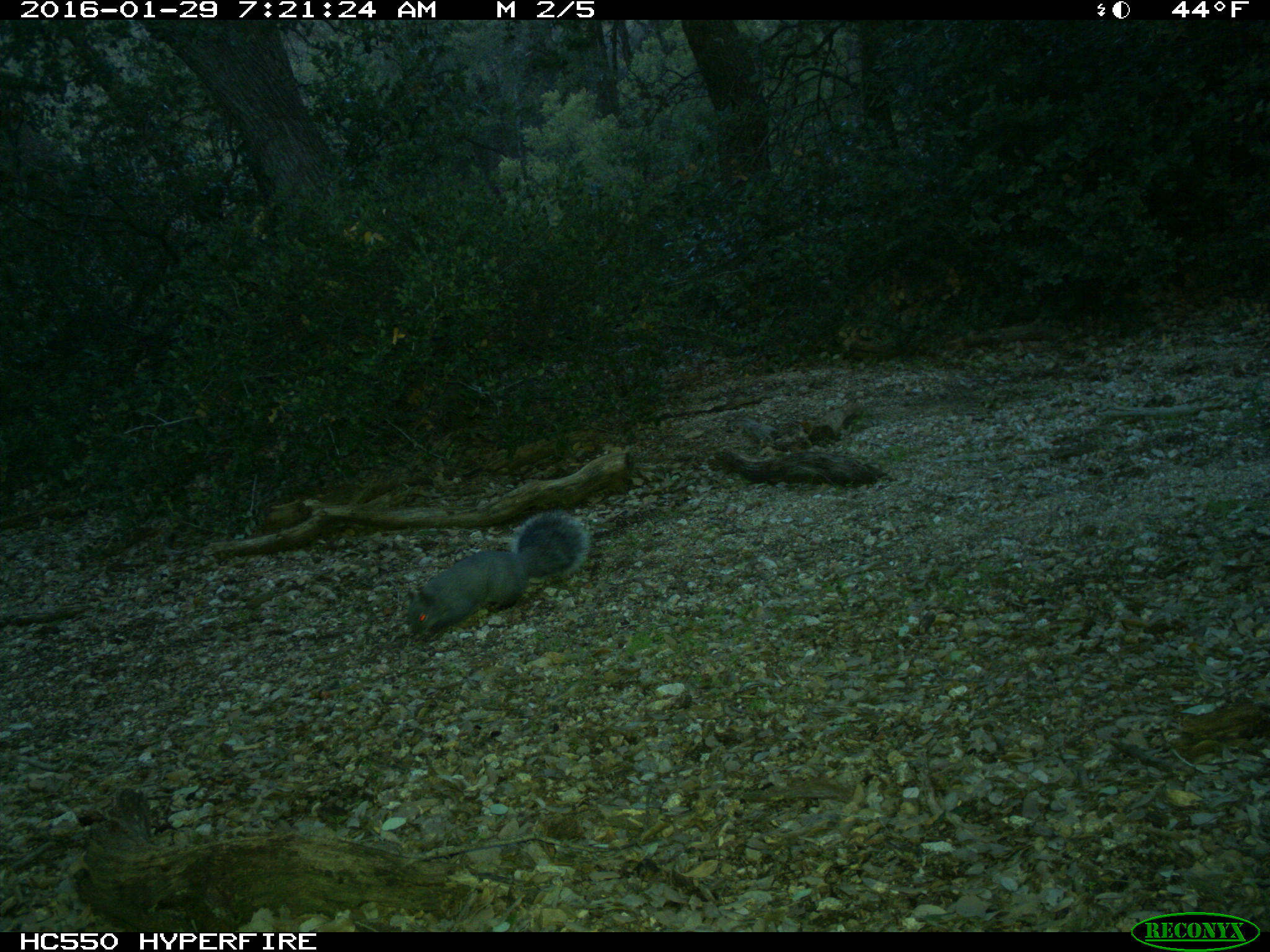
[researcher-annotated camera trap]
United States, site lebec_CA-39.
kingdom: Animalia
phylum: Chordata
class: Mammalia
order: Rodentia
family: Sciuridae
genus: Sciurus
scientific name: Sciurus carolinensis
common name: eastern gray squirrel